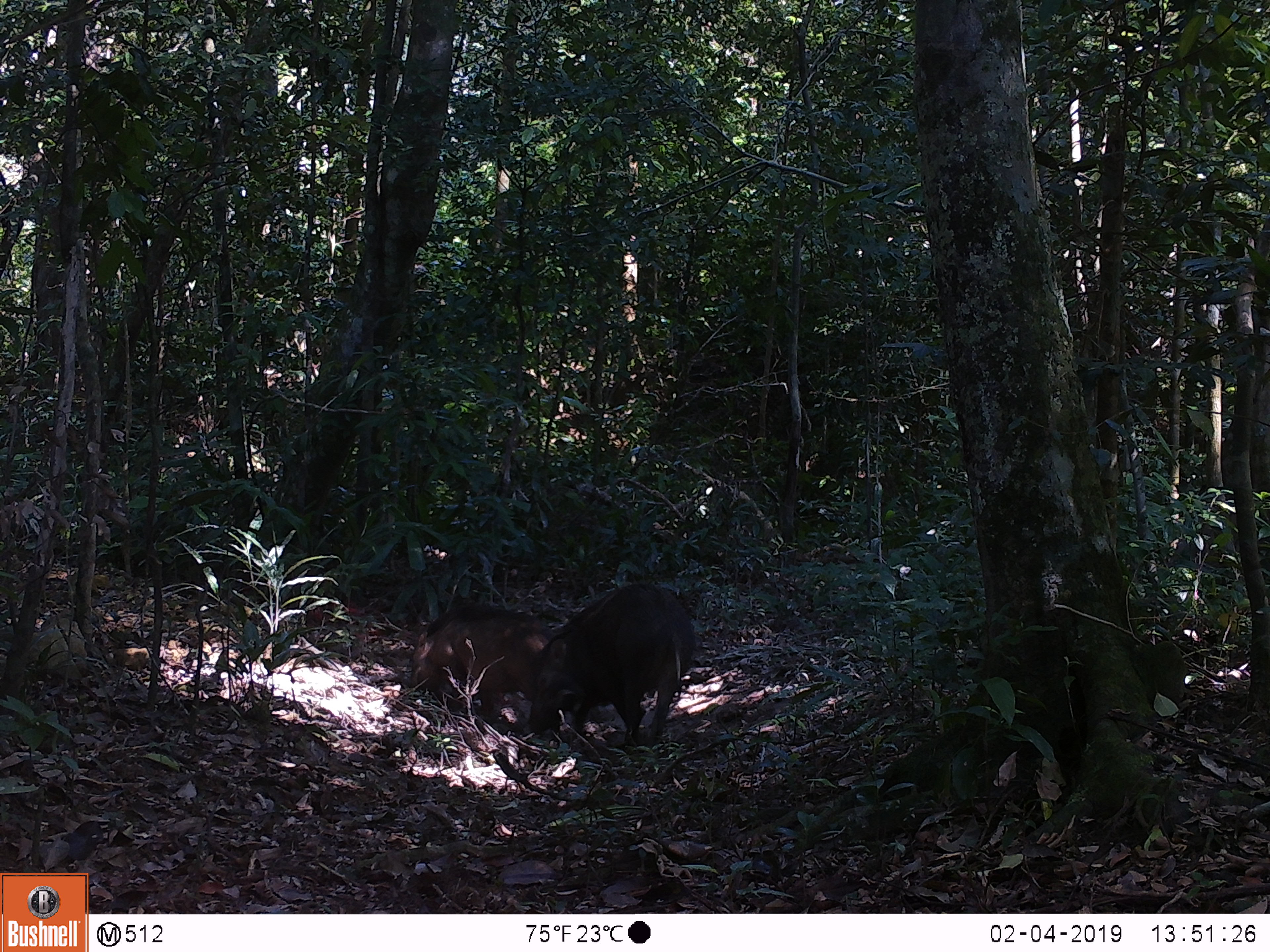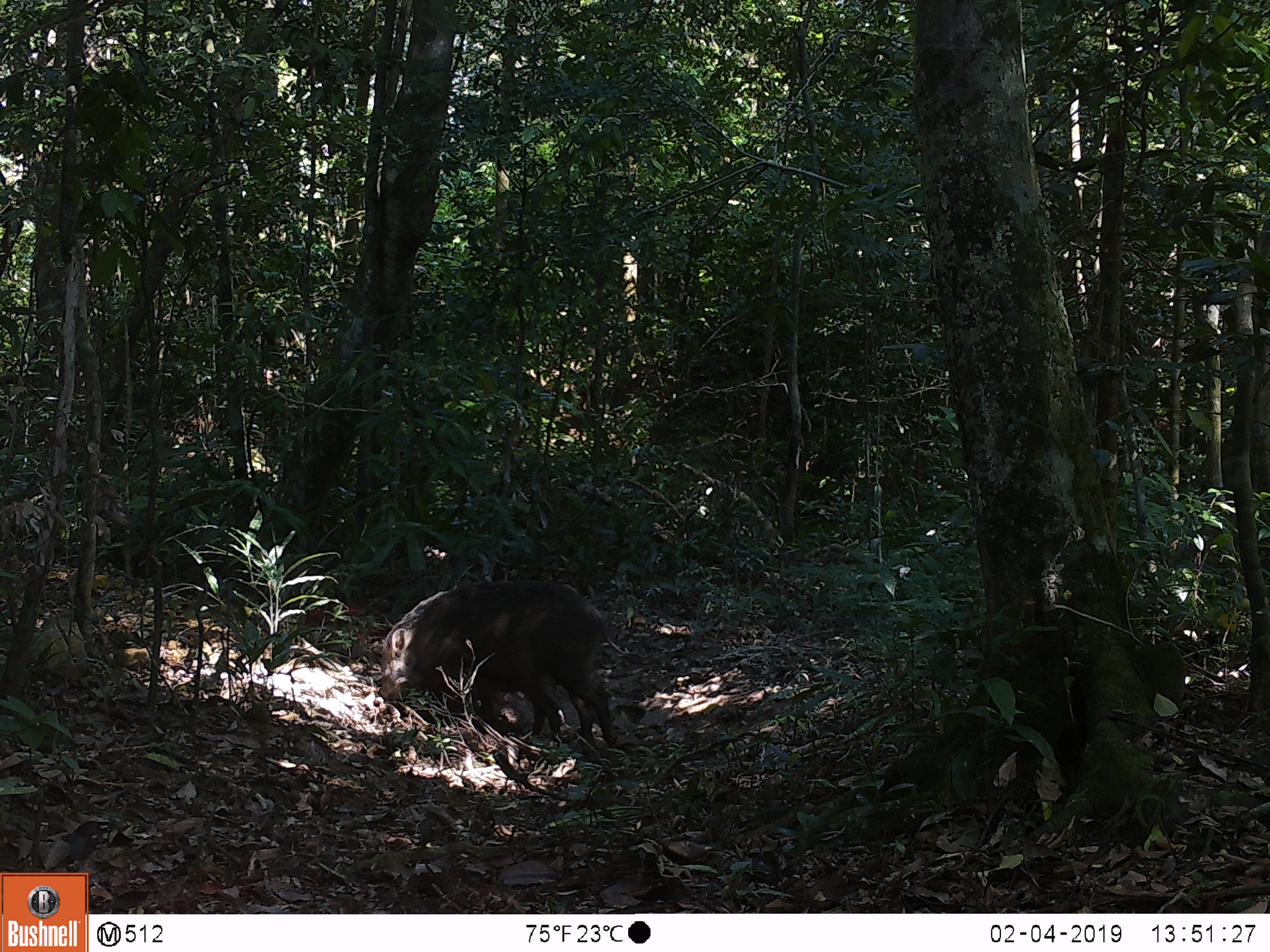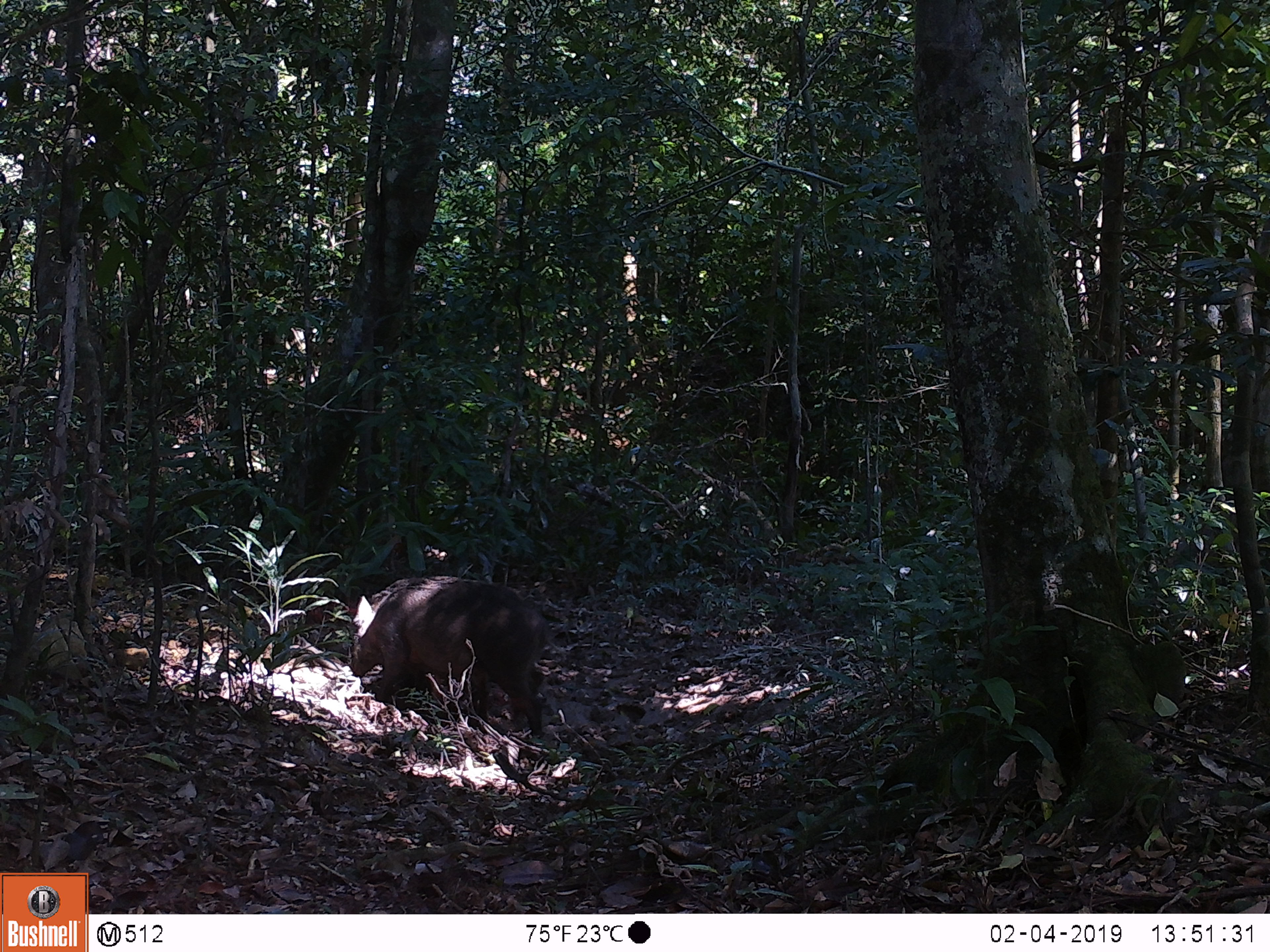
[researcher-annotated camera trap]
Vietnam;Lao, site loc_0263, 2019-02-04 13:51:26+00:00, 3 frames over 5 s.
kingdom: Animalia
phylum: Chordata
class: Mammalia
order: Artiodactyla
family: Suidae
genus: Sus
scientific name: Sus scrofa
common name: eurasian wild pig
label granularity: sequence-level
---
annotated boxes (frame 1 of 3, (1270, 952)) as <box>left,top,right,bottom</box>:
eurasian wild pig: <box>525,583,696,750</box>; <box>407,603,559,728</box>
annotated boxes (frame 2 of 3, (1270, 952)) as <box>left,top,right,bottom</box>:
eurasian wild pig: <box>380,578,618,747</box>; <box>408,665,566,745</box>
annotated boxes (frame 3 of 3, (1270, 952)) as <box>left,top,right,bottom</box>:
eurasian wild pig: <box>345,579,549,738</box>; <box>352,575,490,733</box>